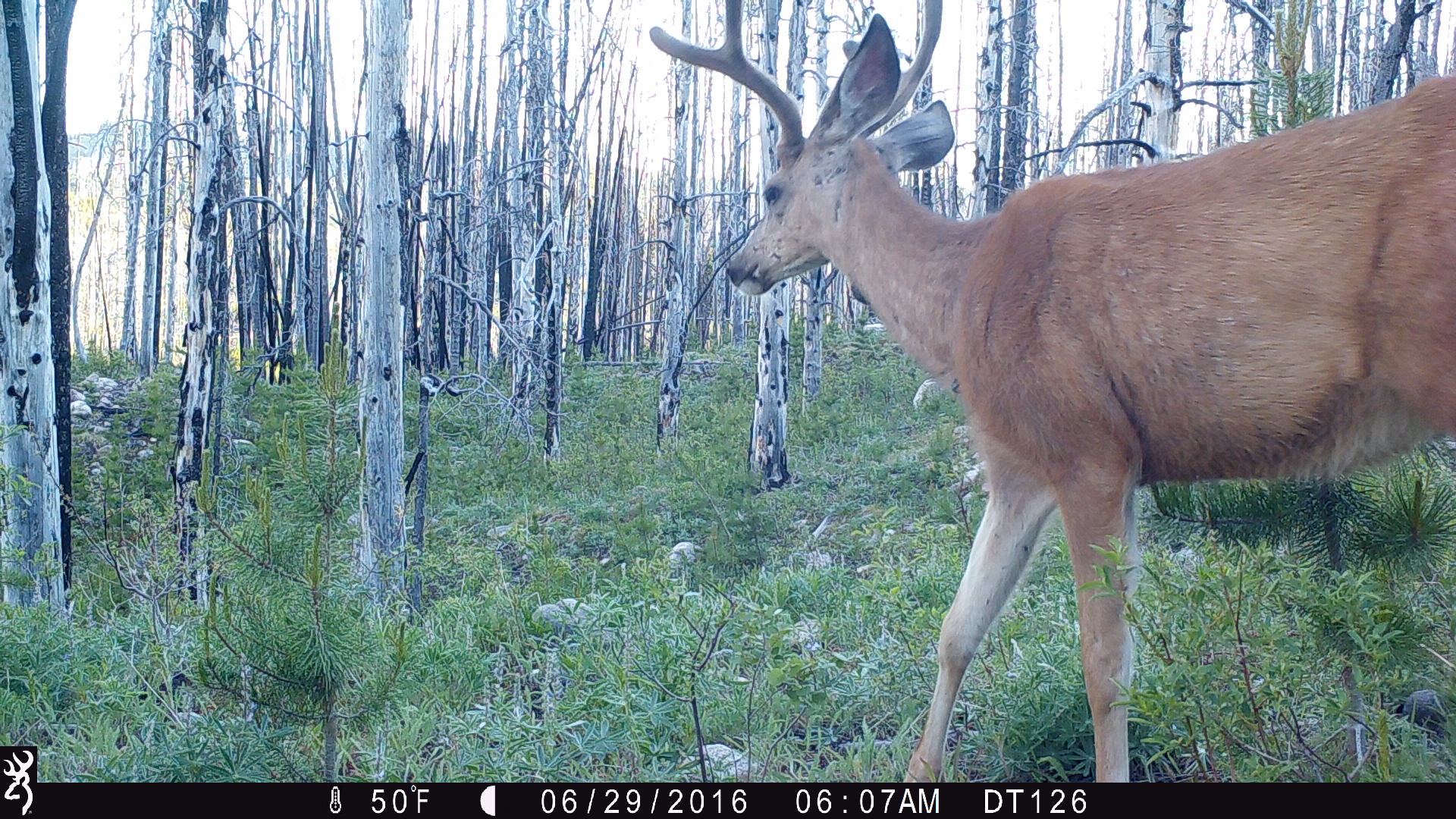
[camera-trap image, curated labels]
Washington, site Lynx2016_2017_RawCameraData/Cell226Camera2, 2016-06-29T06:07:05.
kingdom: Animalia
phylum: Chordata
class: Mammalia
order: Artiodactyla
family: Cervidae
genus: Odocoileus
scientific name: Odocoileus hemionus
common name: mule deer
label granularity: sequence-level